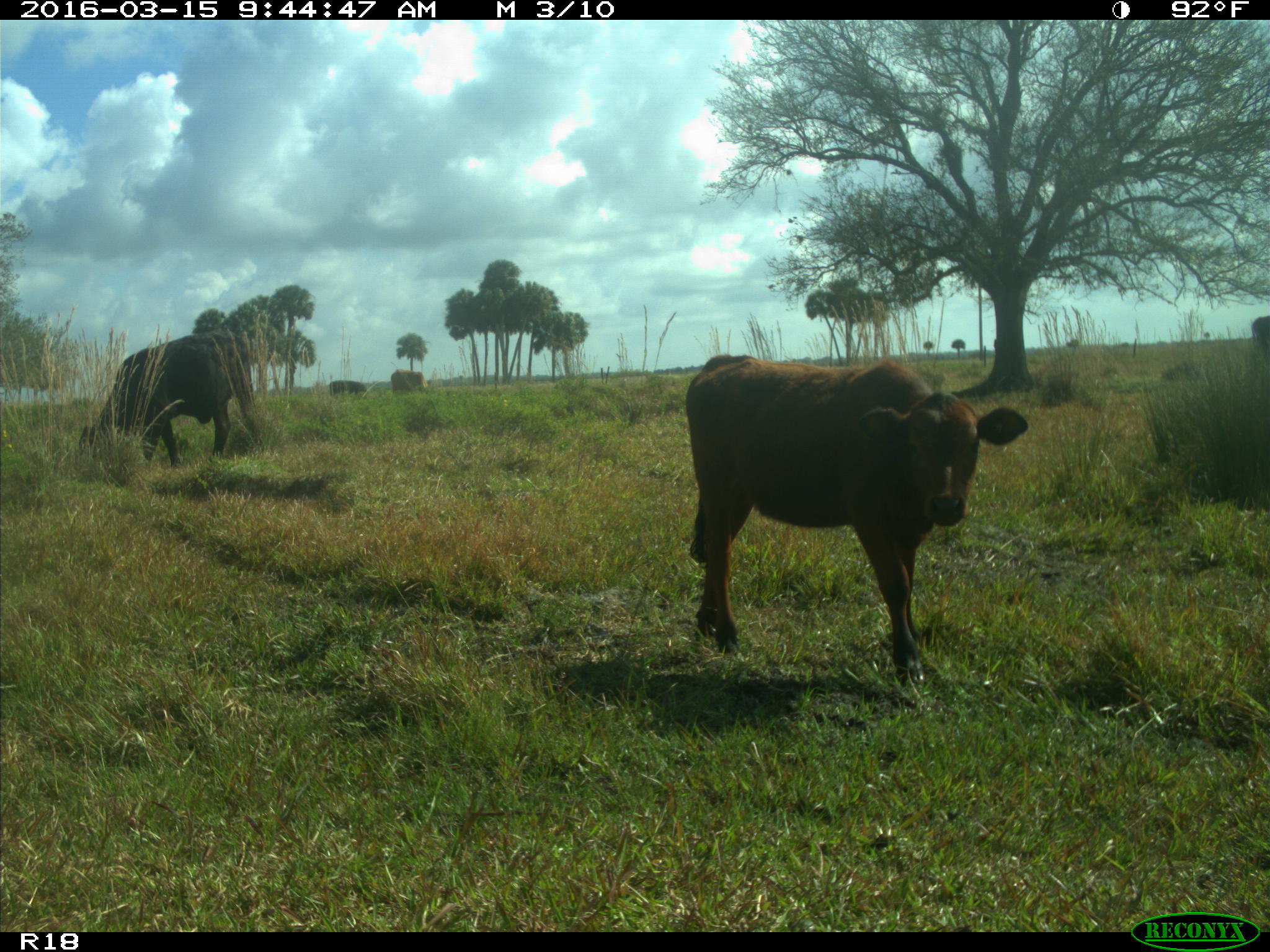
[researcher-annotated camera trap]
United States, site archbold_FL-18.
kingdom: Animalia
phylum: Chordata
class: Mammalia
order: Artiodactyla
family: Bovidae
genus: Bos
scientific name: Bos taurus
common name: domestic cow